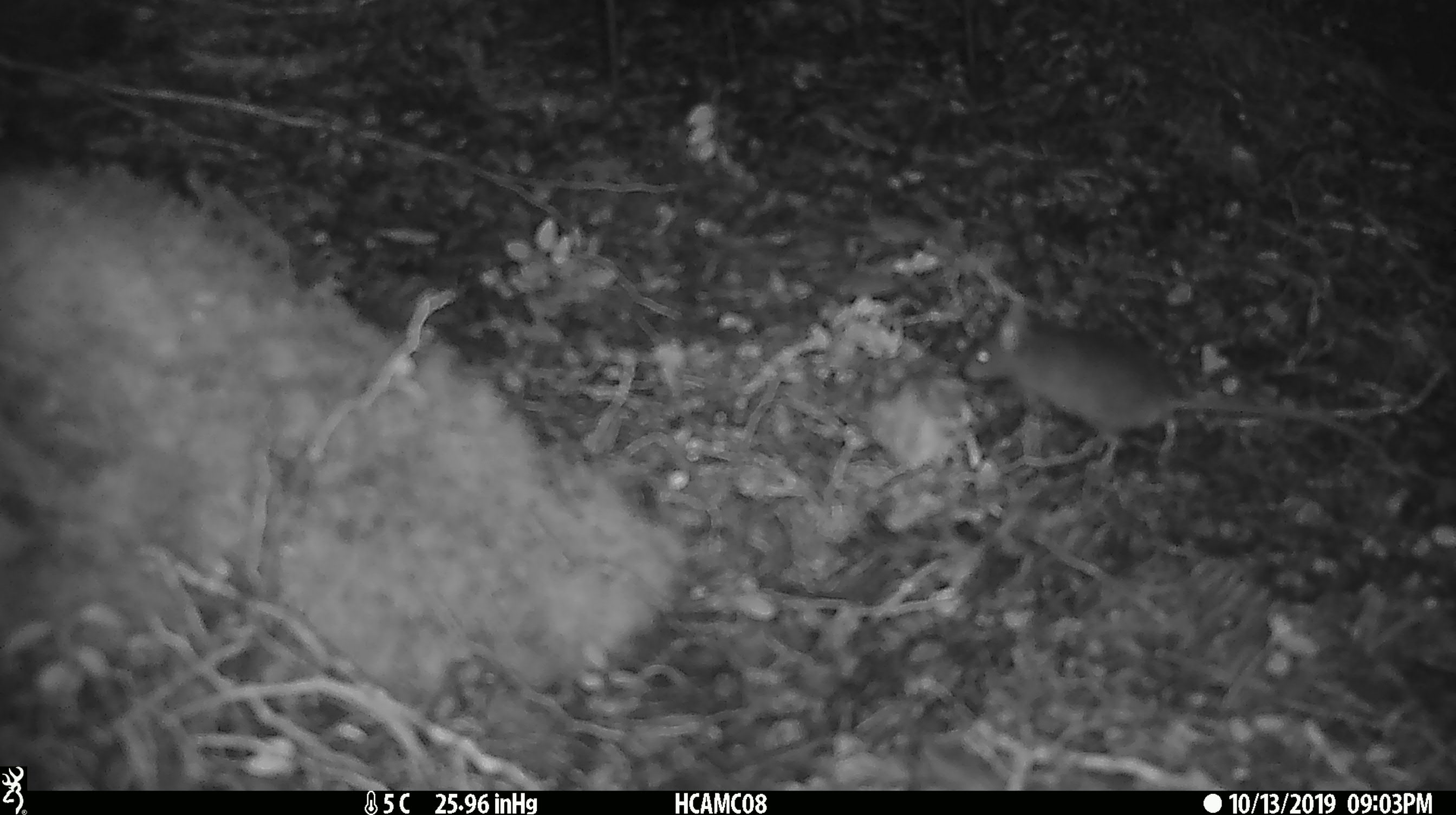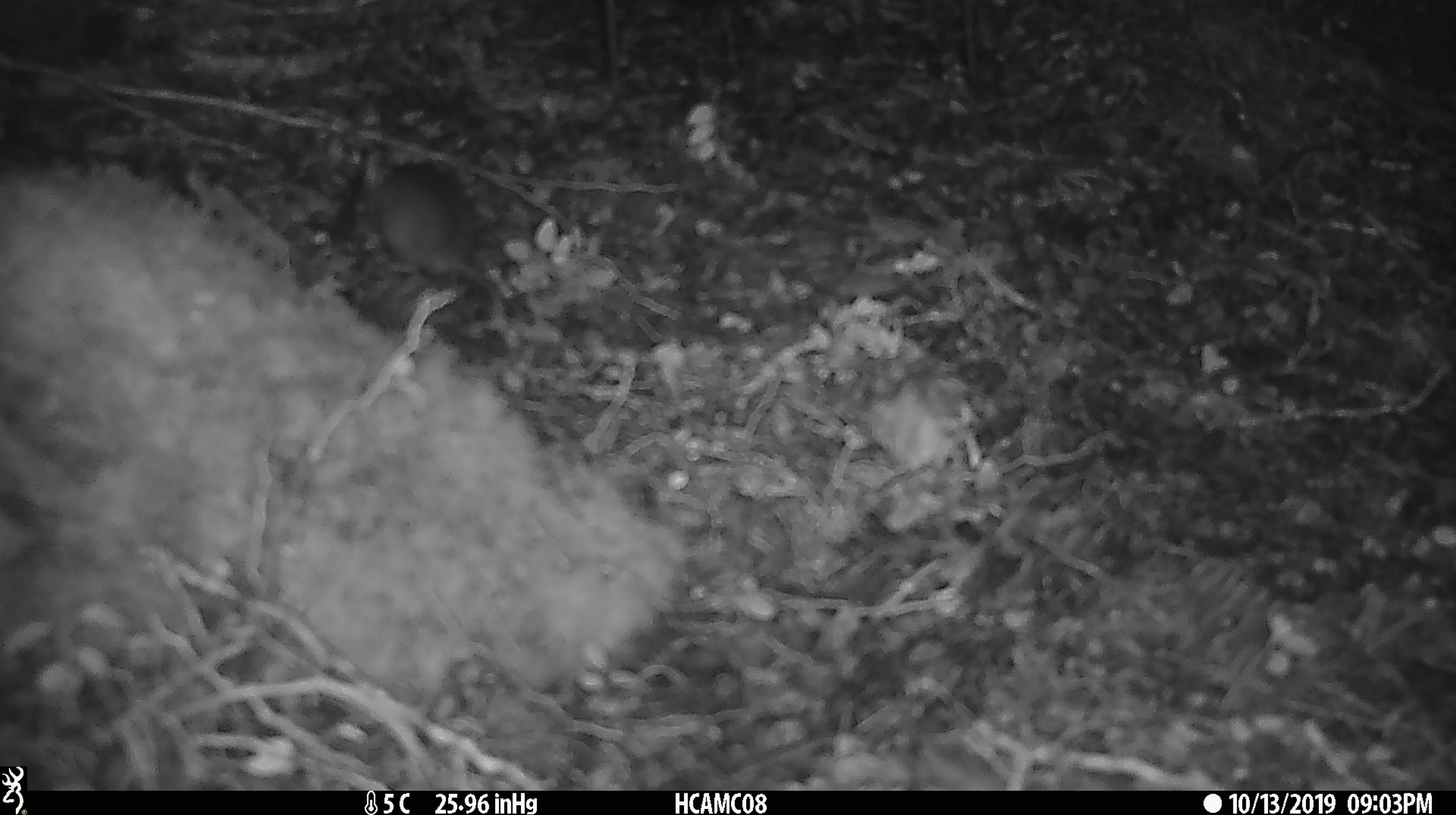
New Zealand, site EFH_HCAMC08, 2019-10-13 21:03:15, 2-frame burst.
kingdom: Animalia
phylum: Chordata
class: Mammalia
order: Rodentia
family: Muridae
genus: Mus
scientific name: Mus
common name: mouse